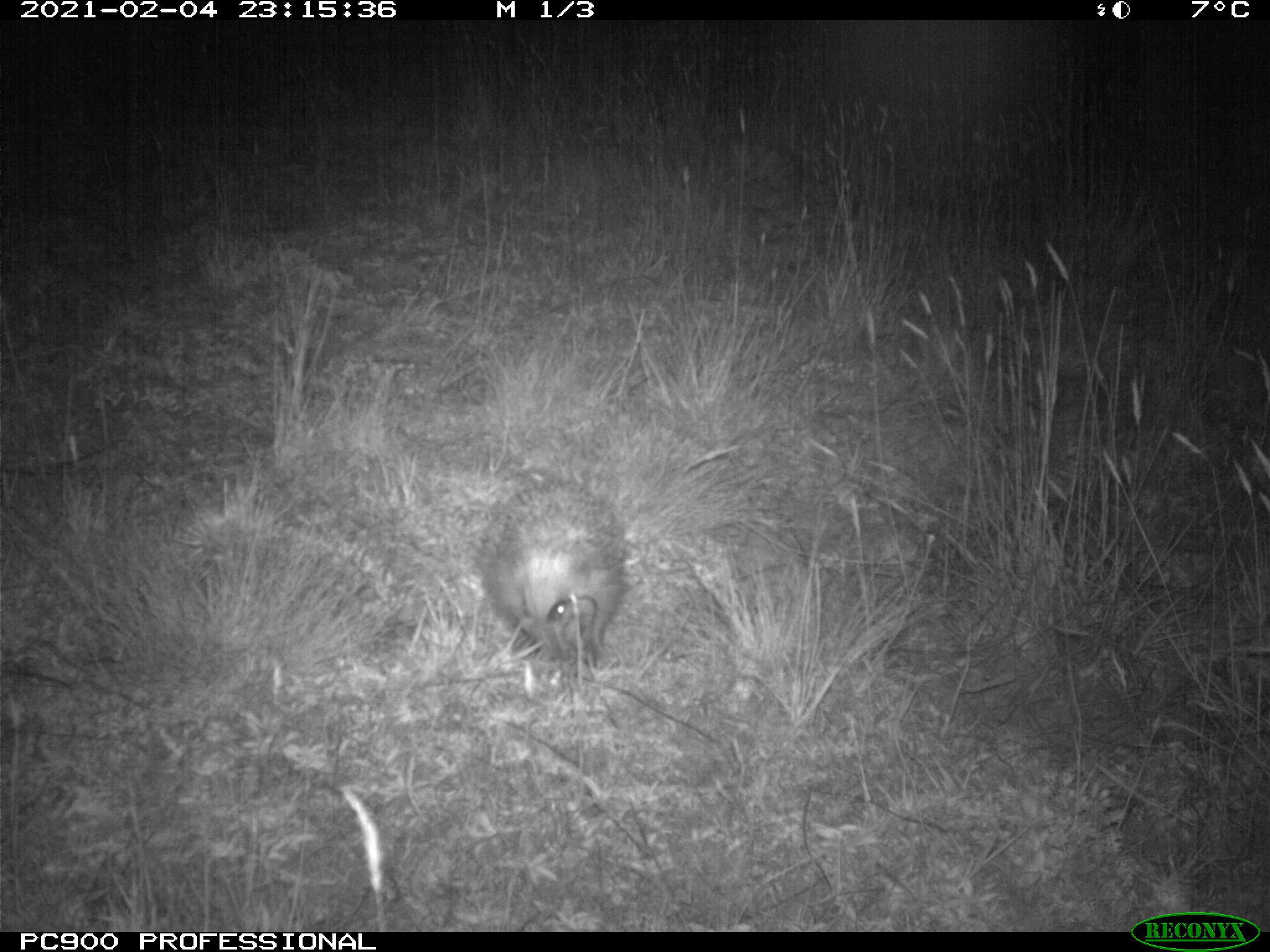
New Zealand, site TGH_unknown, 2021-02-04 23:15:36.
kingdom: Animalia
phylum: Chordata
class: Mammalia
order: Eulipotyphla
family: Erinaceidae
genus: Erinaceus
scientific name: Erinaceus europaeus europaeus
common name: european hedgehog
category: hedgehog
Hedgehog (european hedgehog) (Erinaceus europaeus europaeus).